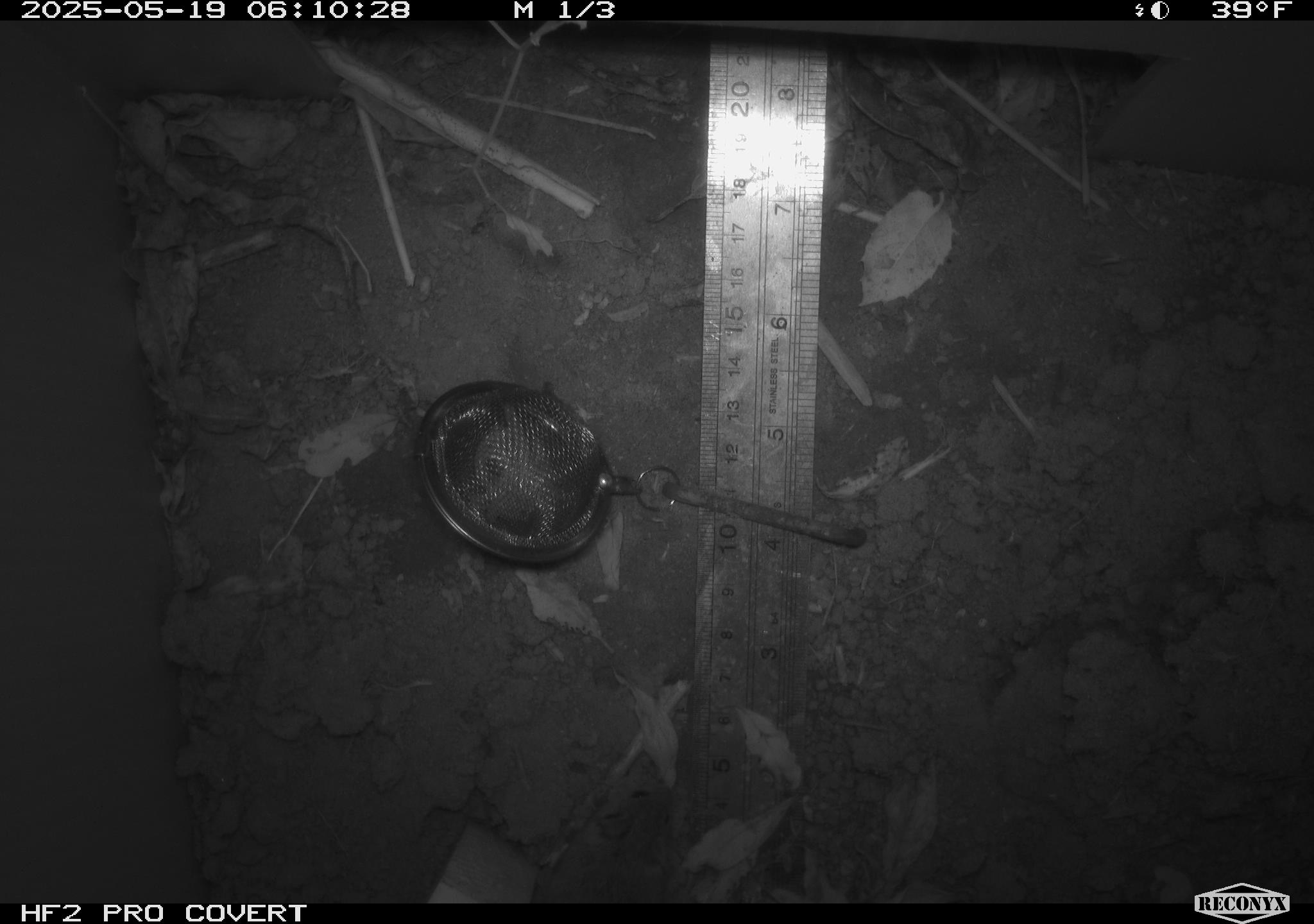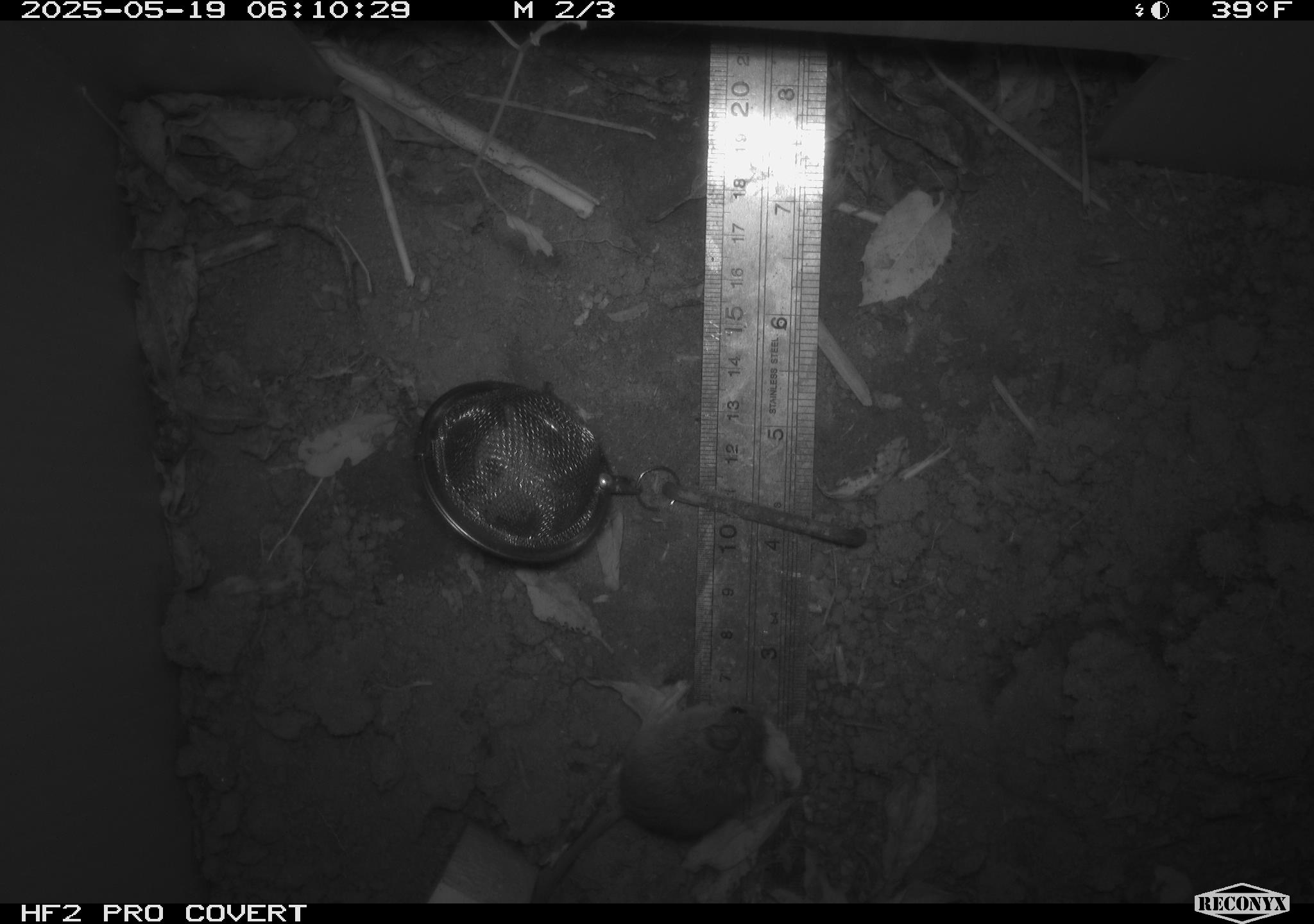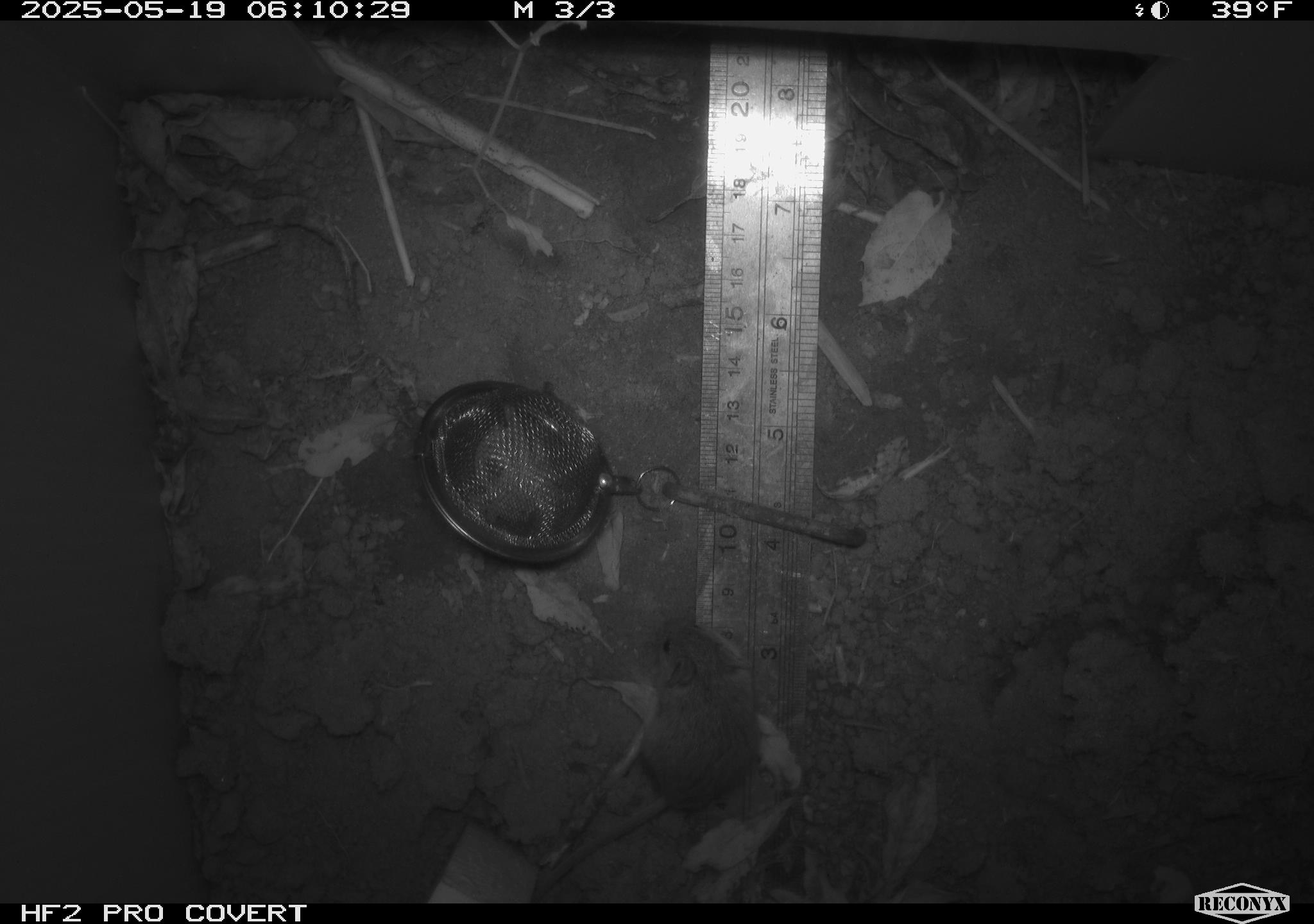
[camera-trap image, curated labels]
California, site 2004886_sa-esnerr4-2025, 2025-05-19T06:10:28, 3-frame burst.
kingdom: Animalia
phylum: Chordata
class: Mammalia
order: Rodentia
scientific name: Rodentia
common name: rodent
Rodent (Rodentia).